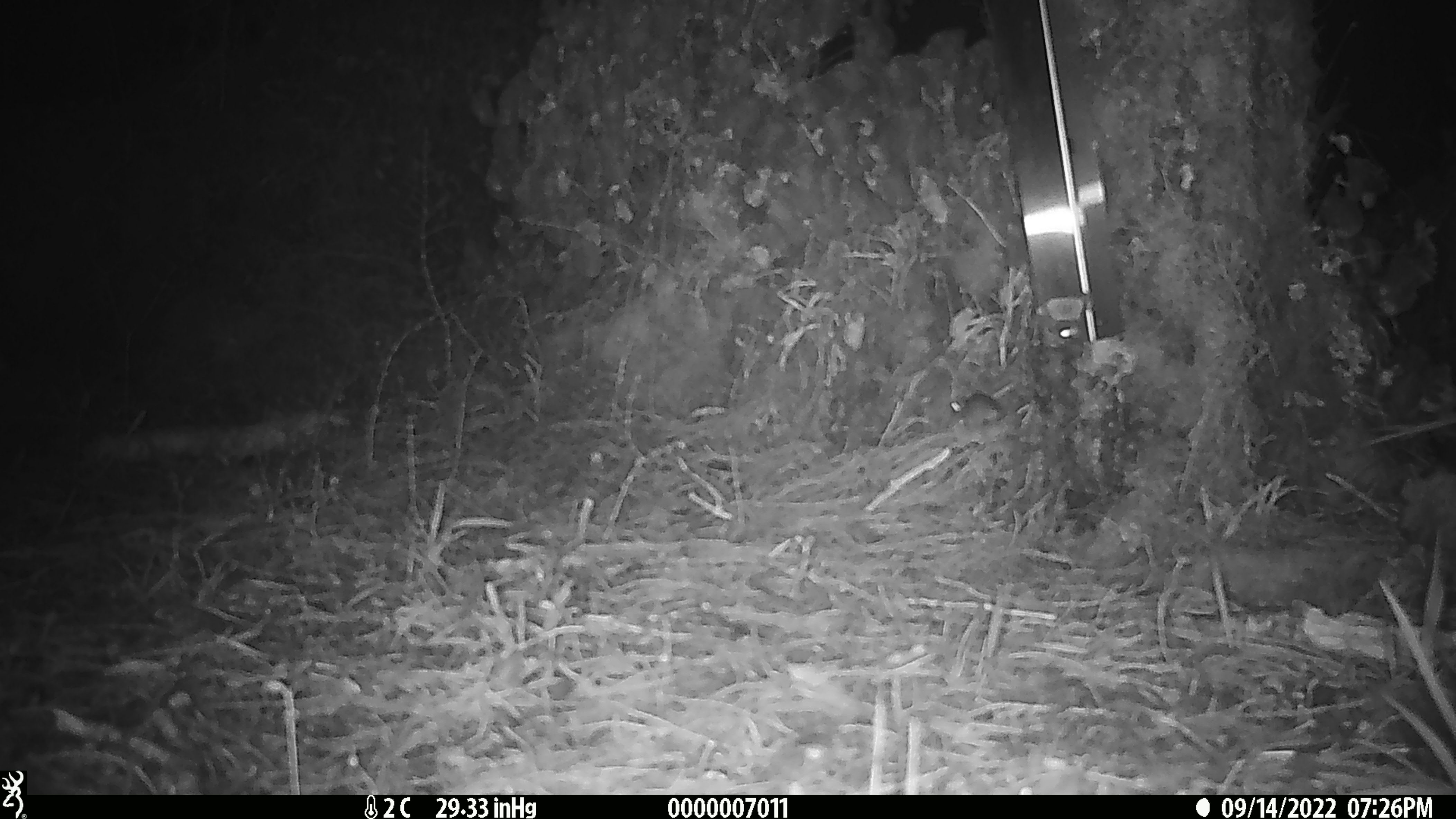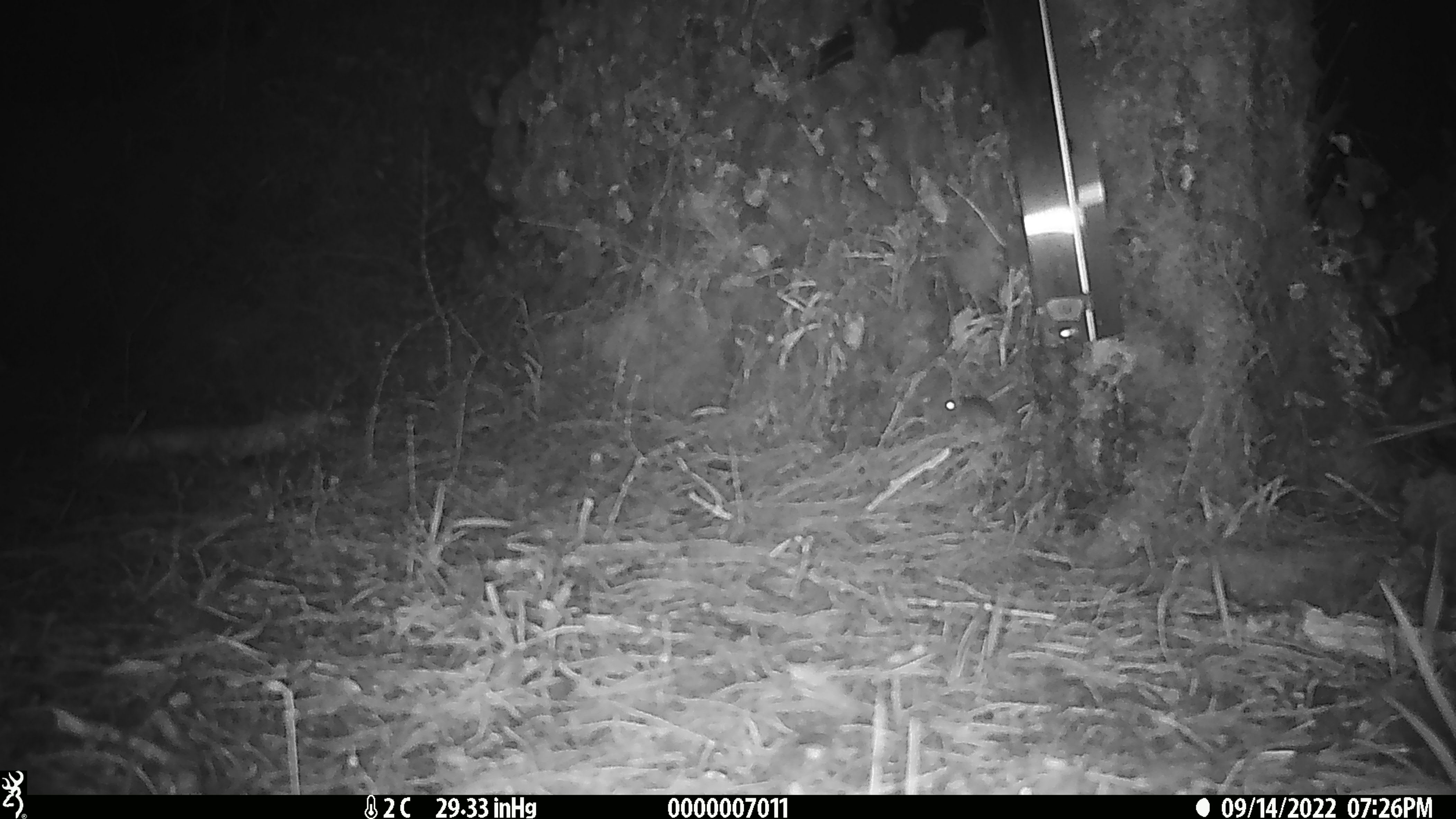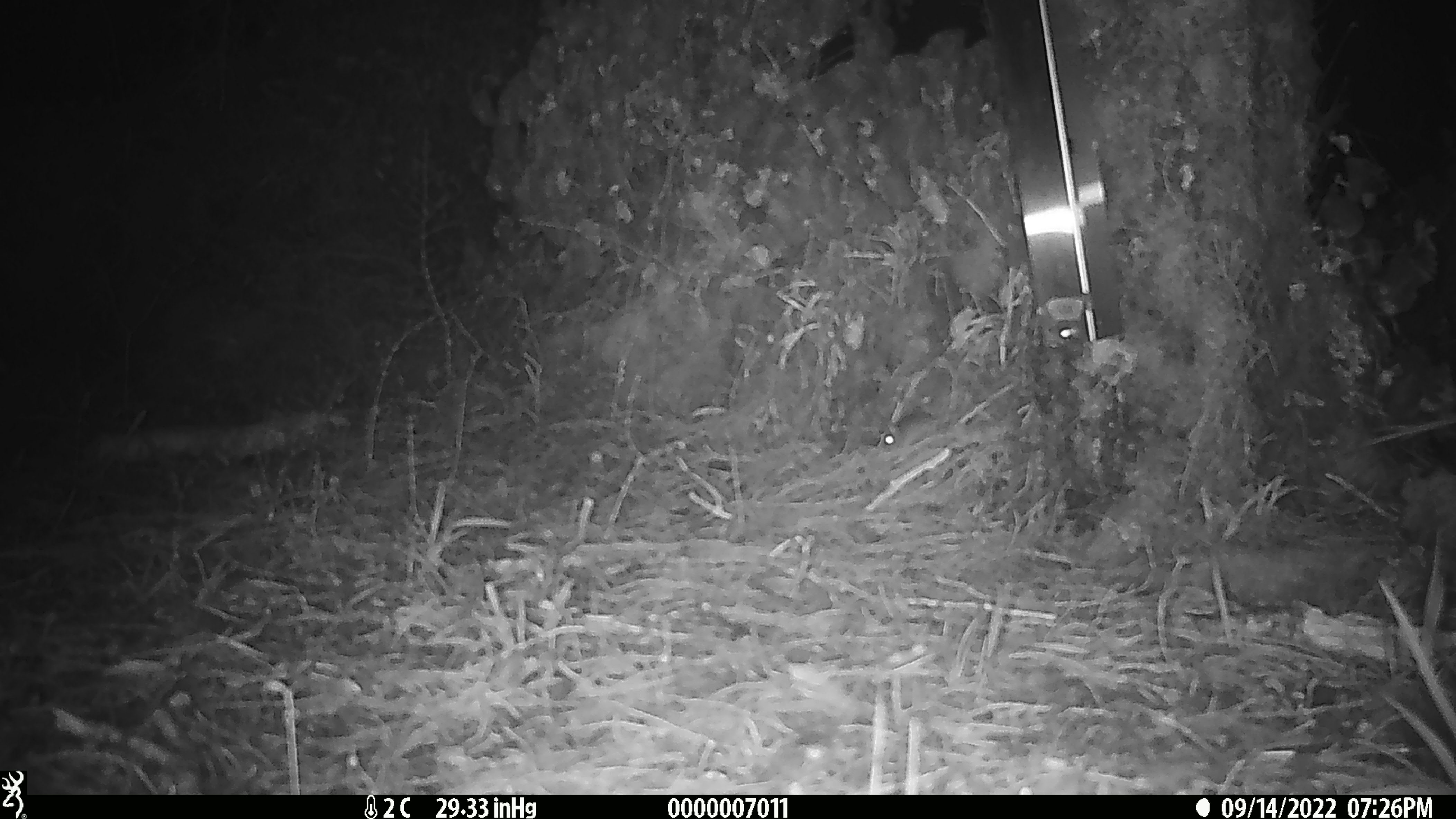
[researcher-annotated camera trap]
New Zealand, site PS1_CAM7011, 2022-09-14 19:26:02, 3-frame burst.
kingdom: Animalia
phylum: Chordata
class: Mammalia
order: Rodentia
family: Muridae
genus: Mus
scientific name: Mus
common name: mouse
Mouse (Mus).